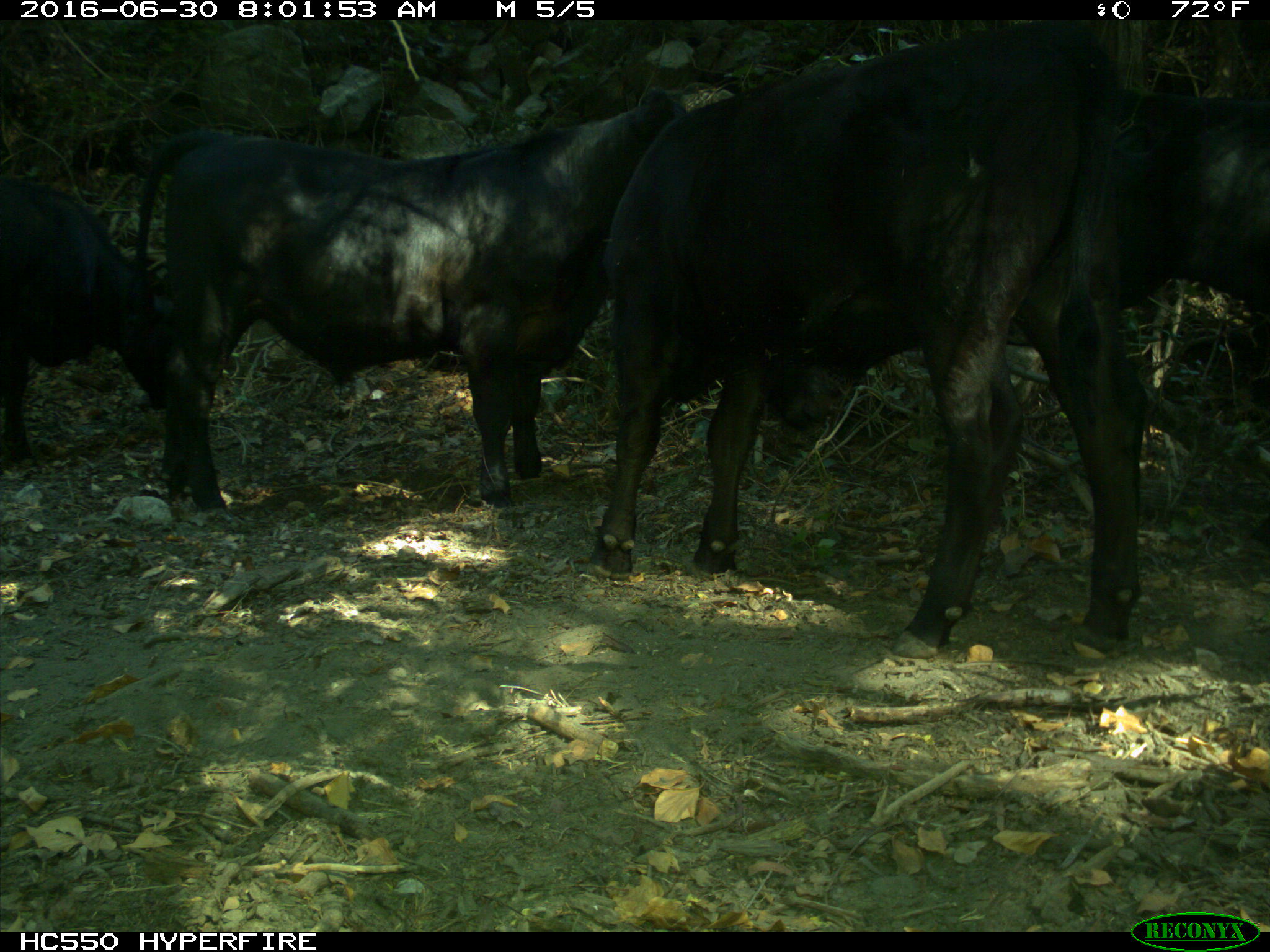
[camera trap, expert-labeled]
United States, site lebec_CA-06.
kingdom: Animalia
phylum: Chordata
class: Mammalia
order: Artiodactyla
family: Bovidae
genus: Bos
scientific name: Bos taurus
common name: domestic cow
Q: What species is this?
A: Bos taurus (domestic cow).